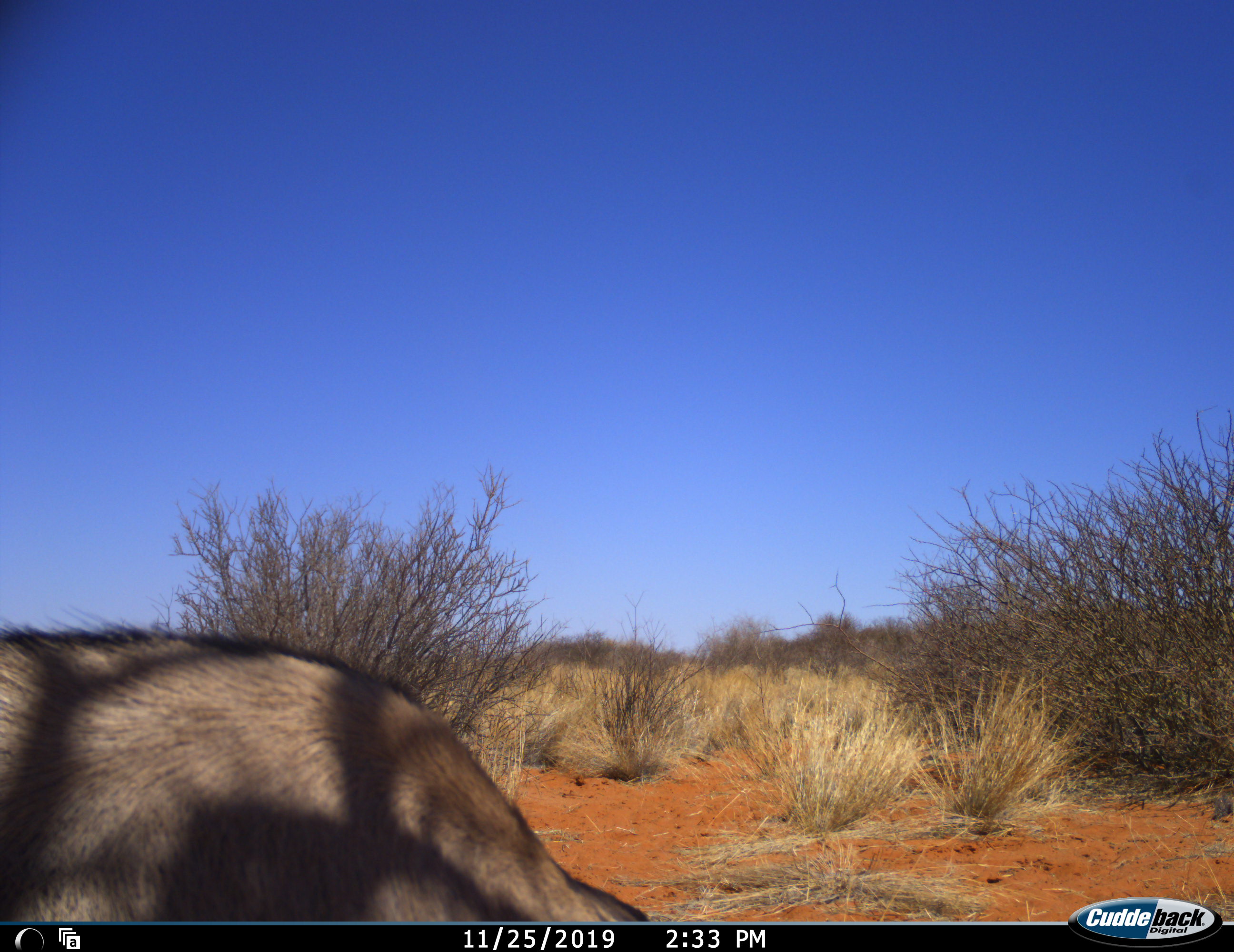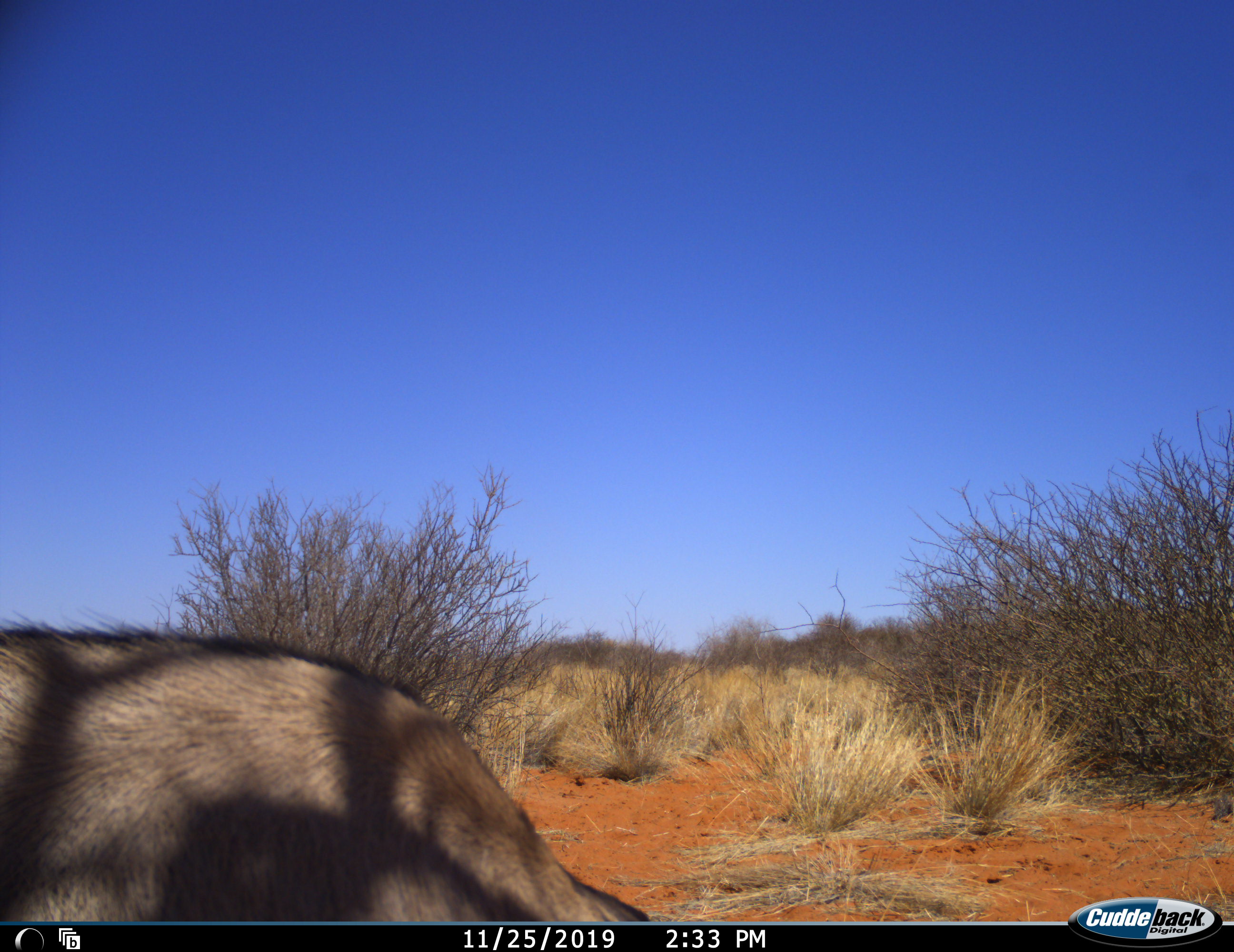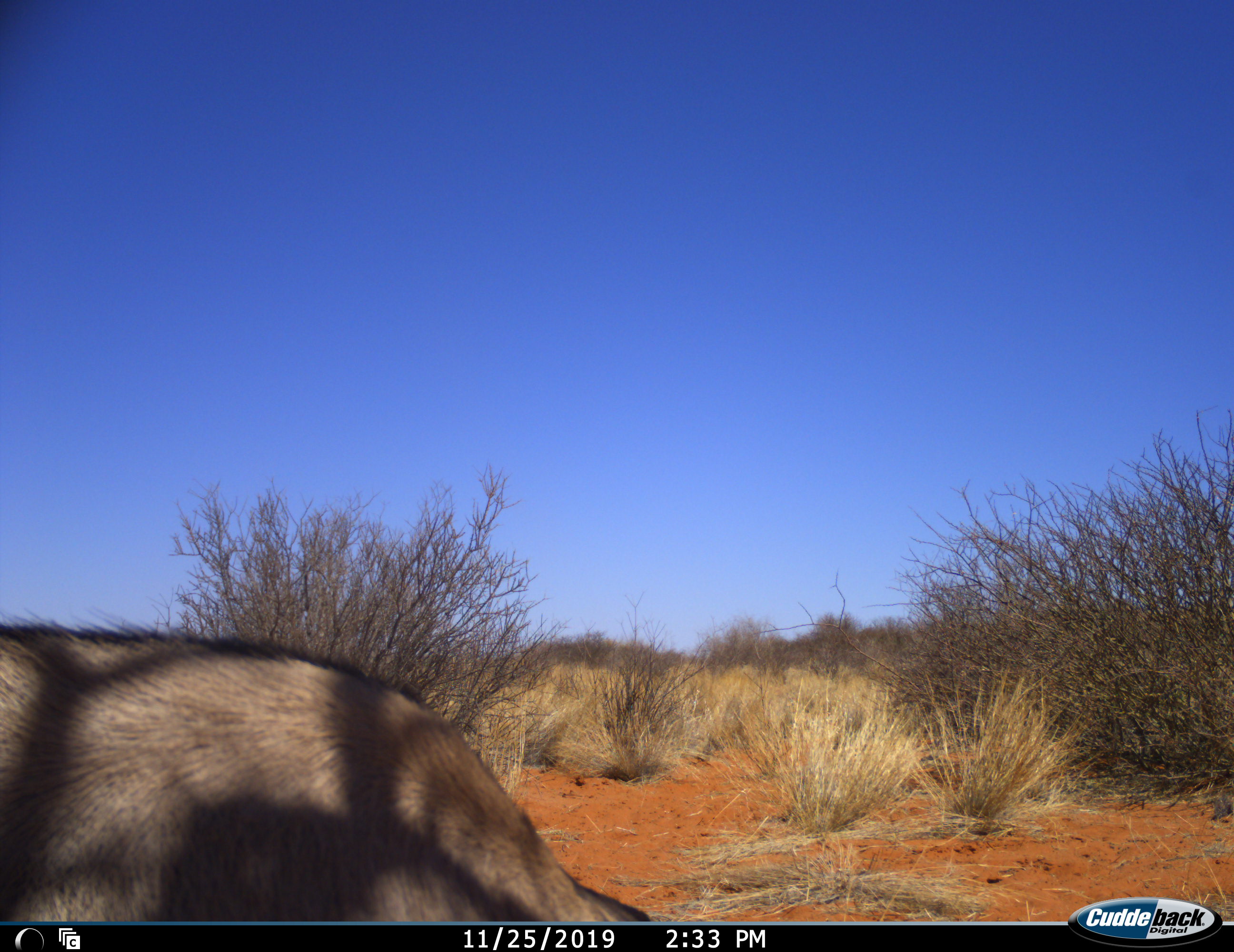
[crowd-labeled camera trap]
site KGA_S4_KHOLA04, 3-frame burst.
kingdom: Animalia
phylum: Chordata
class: Mammalia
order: Artiodactyla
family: Bovidae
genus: Oryx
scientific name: Oryx gazella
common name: gemsbok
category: oryx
Oryx (gemsbok) (Oryx gazella), count 1. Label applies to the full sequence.